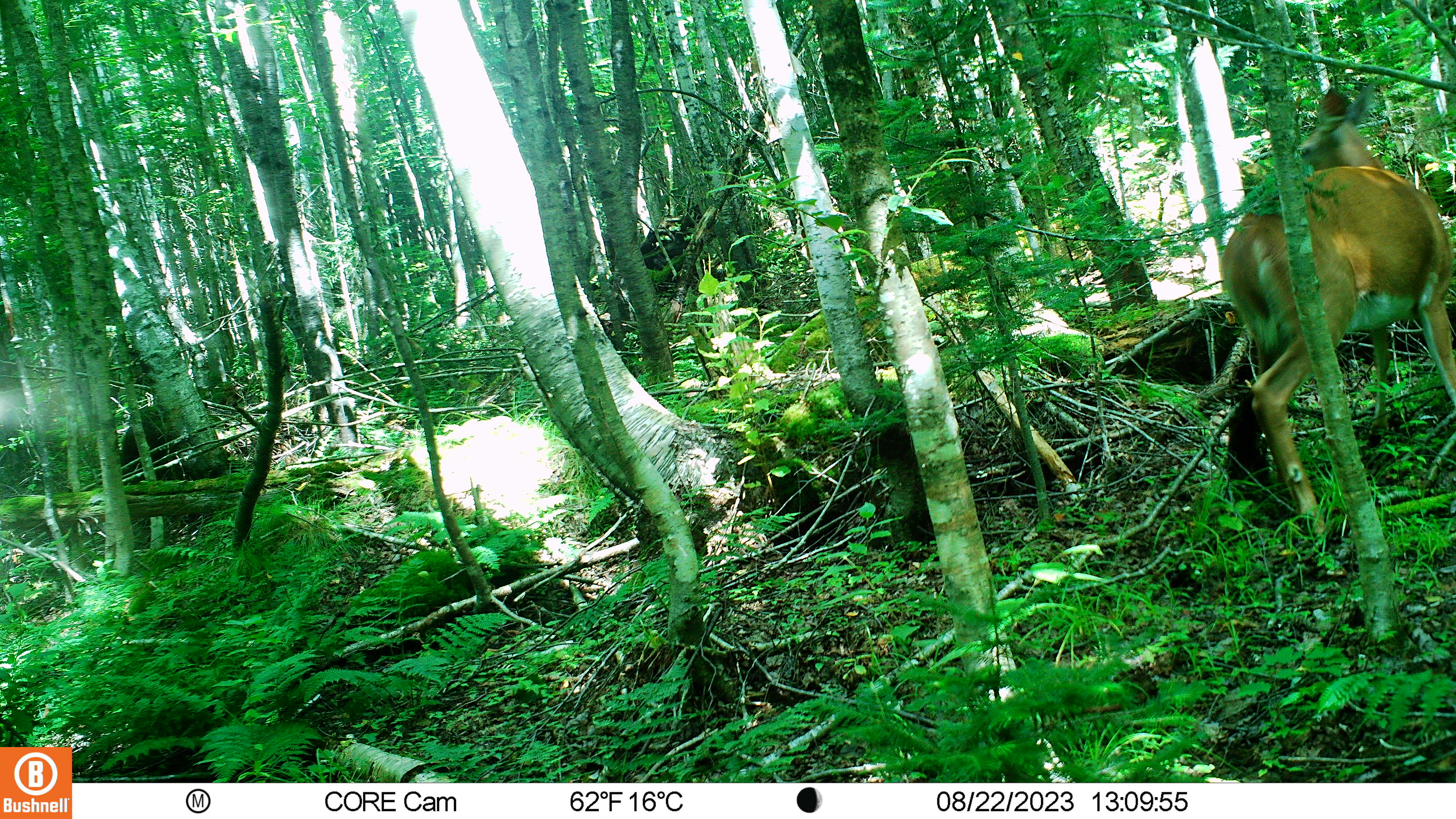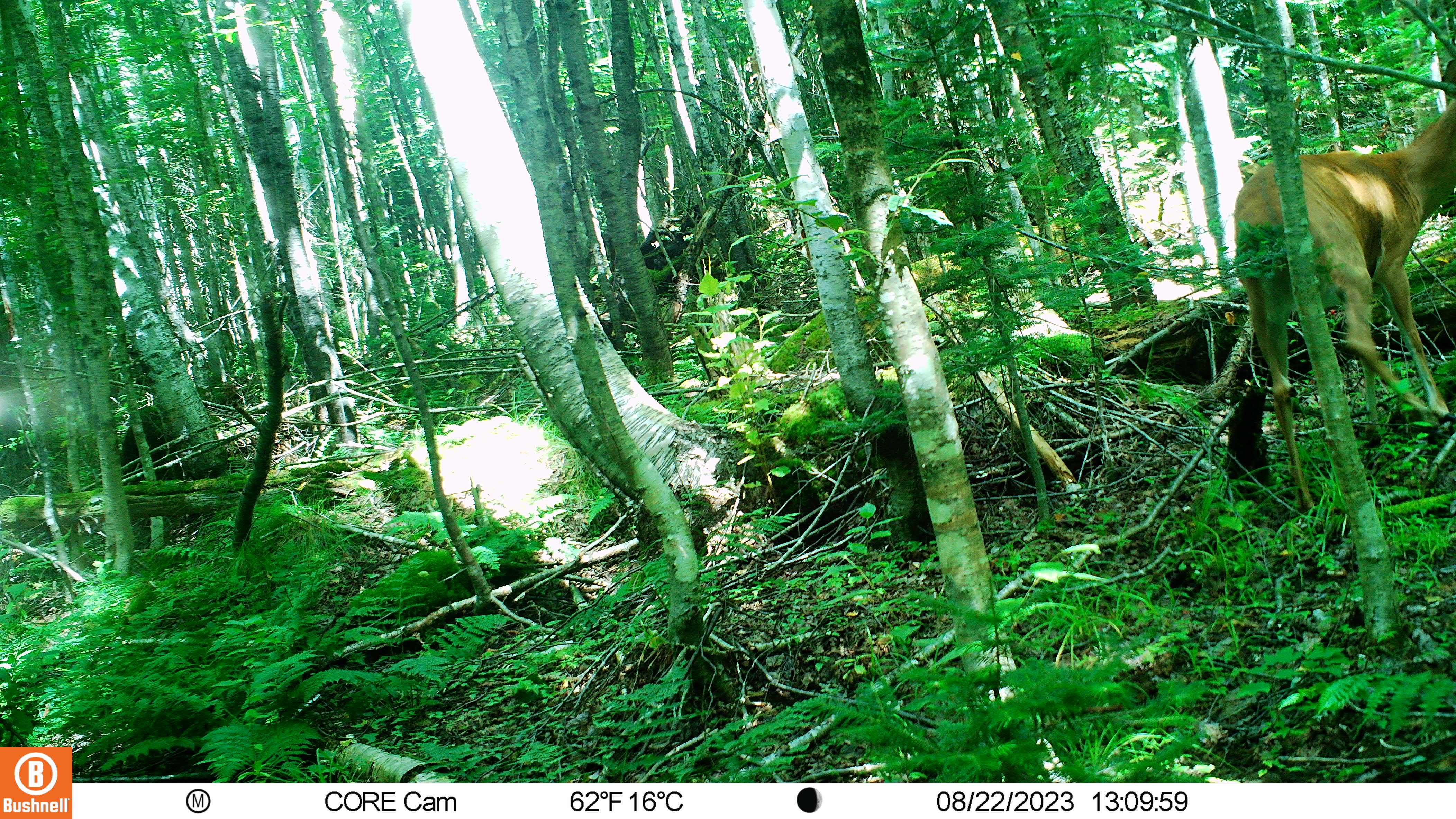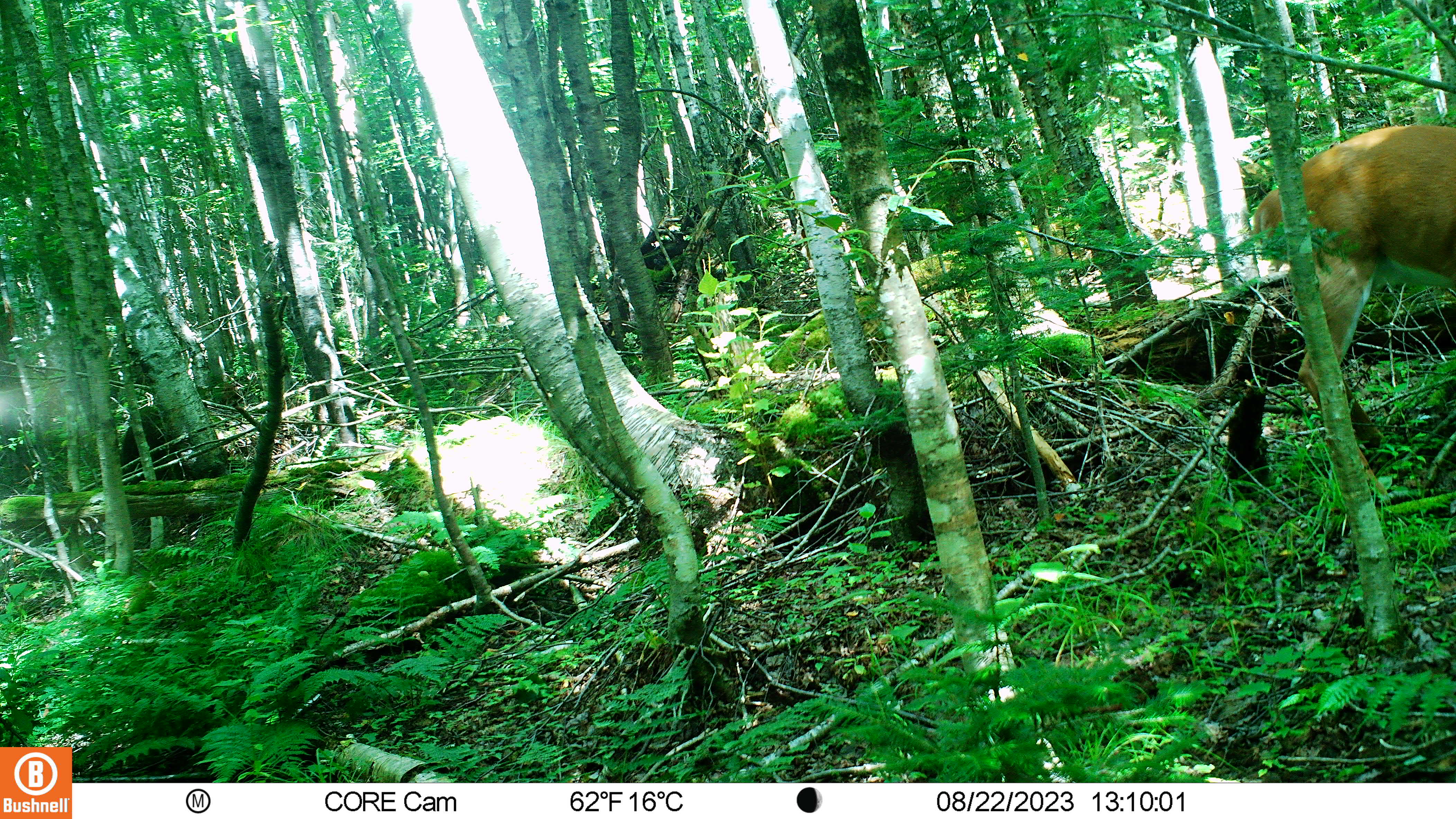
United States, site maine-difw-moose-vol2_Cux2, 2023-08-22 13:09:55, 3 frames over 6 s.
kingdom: Animalia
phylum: Chordata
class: Mammalia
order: Artiodactyla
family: Cervidae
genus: Odocoileus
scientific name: Odocoileus virginianus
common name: white-tailed deer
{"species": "white-tailed deer (Odocoileus virginianus)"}